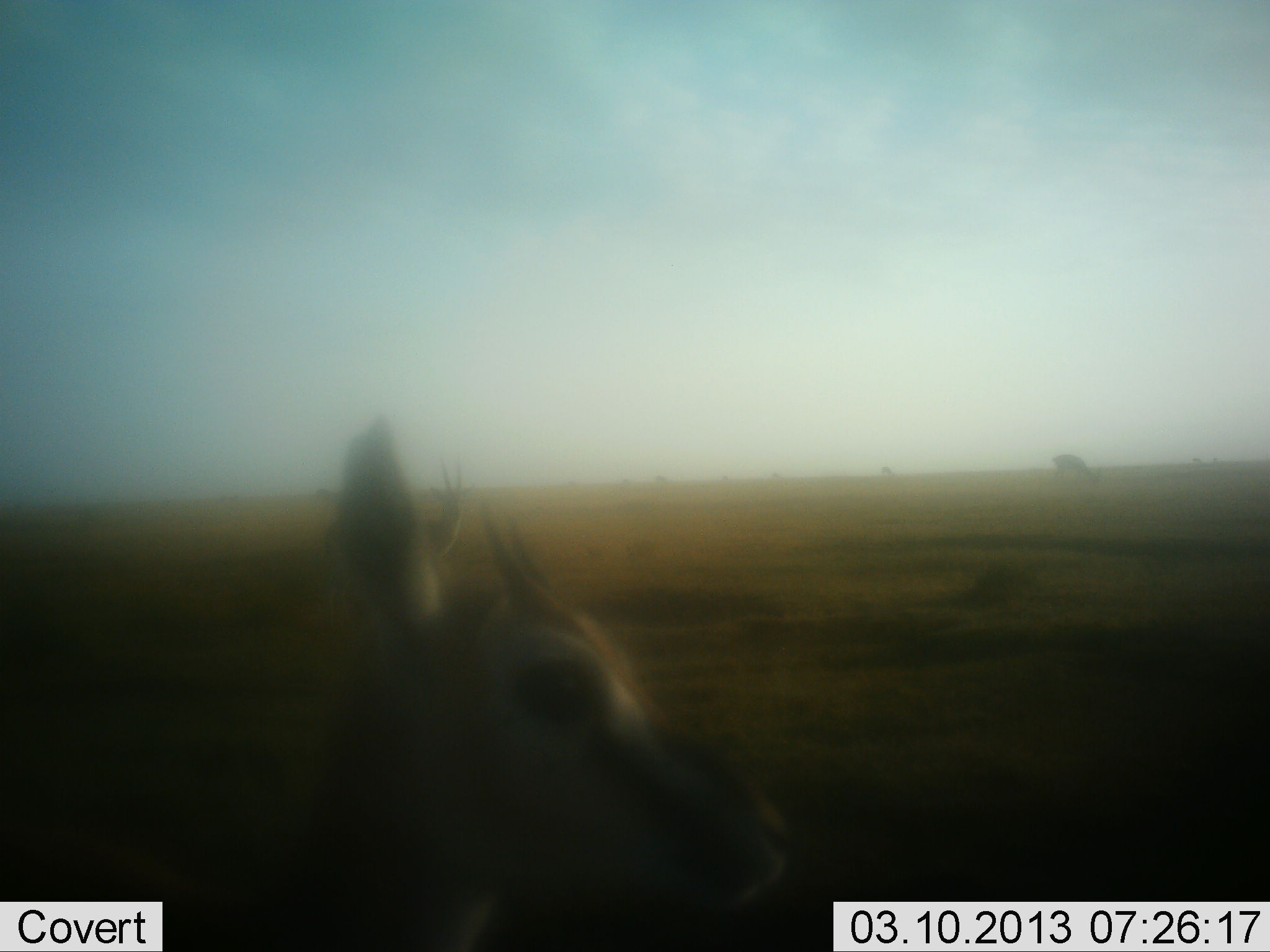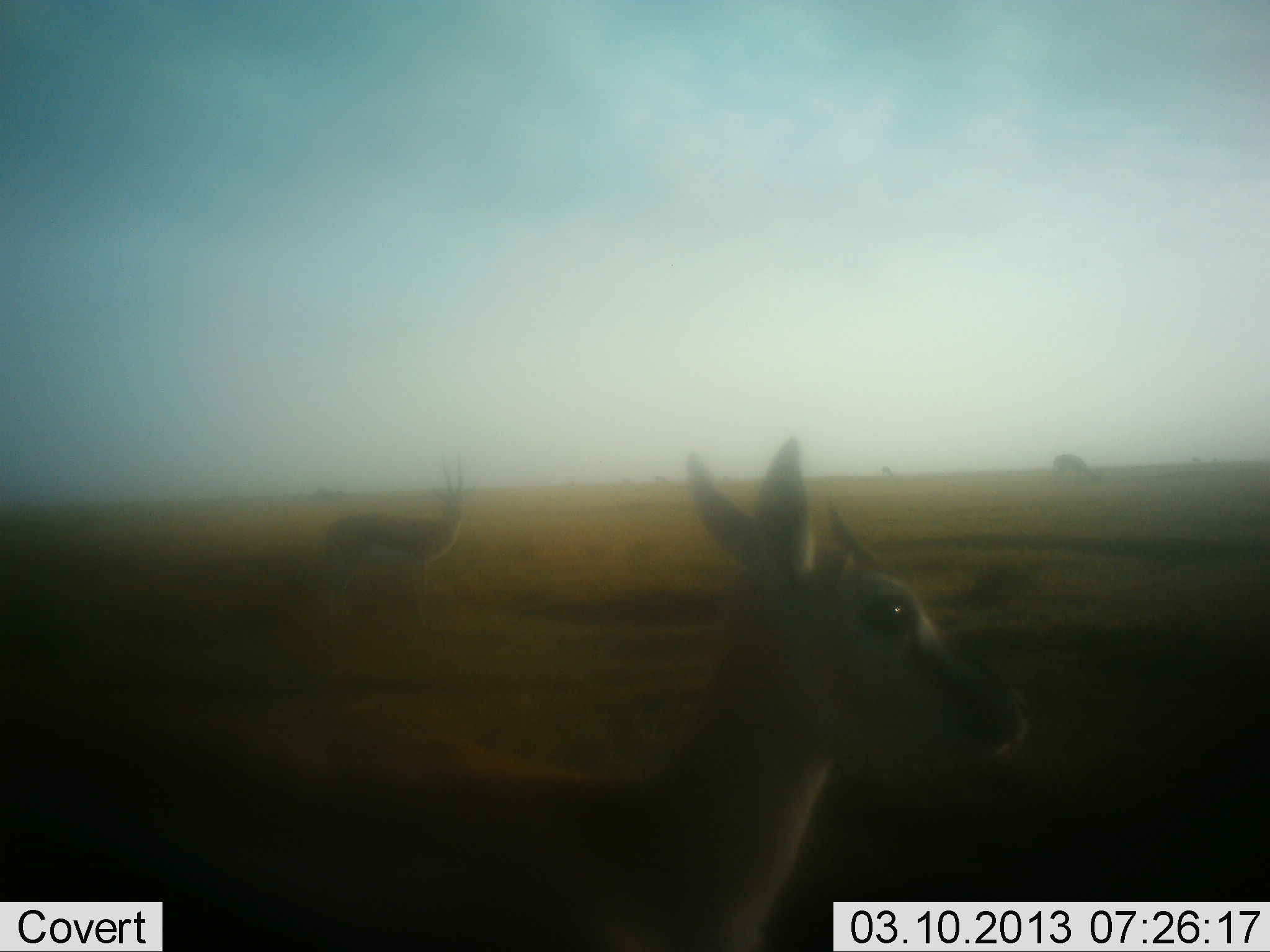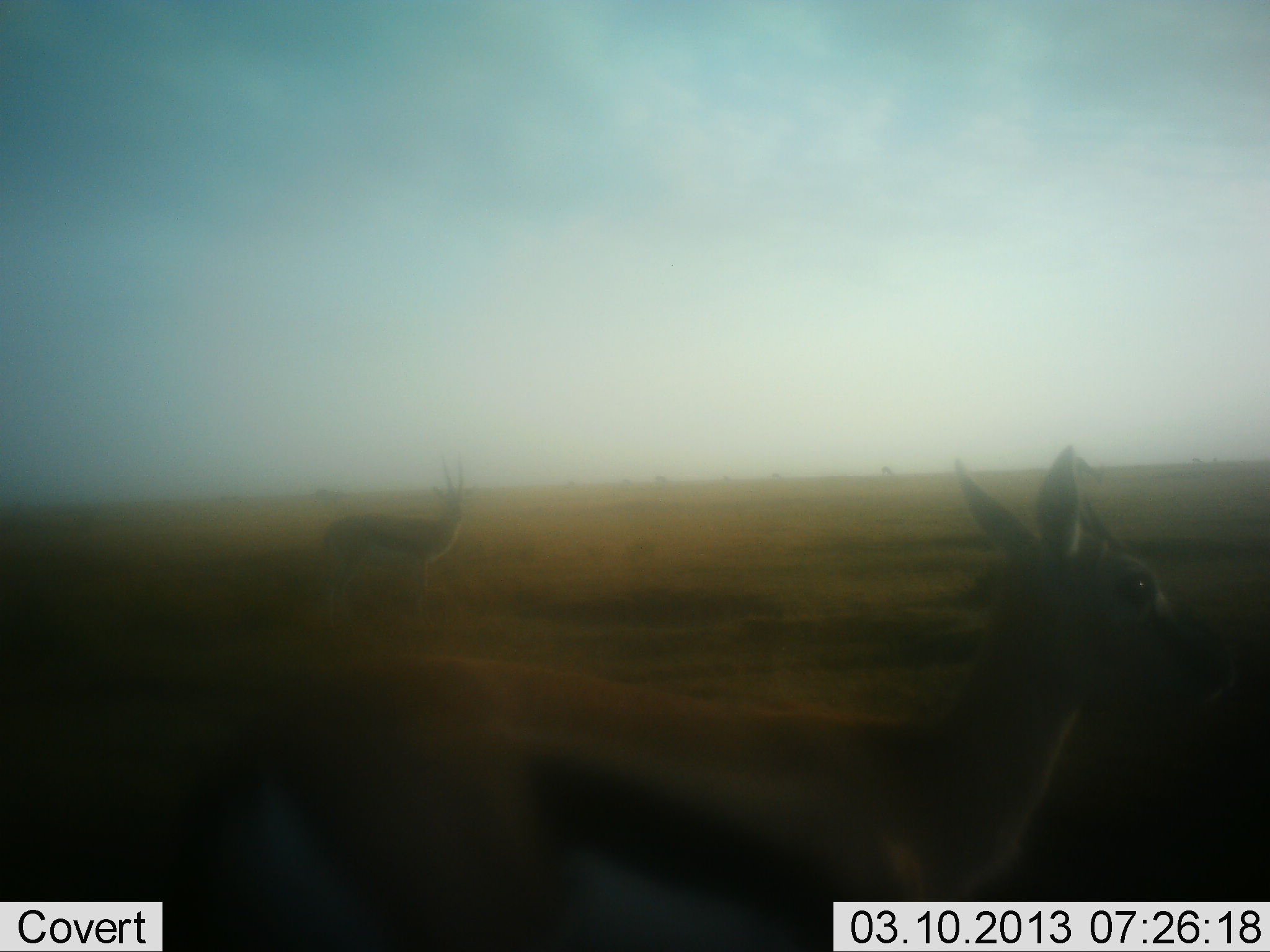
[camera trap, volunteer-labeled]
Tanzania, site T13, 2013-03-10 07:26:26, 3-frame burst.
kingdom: Animalia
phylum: Chordata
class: Mammalia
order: Artiodactyla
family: Bovidae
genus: Eudorcas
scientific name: Eudorcas thomsonii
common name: thomson's gazelle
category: gazellethomsons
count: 2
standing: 64%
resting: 0%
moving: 93%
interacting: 0%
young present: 0%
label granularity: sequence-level